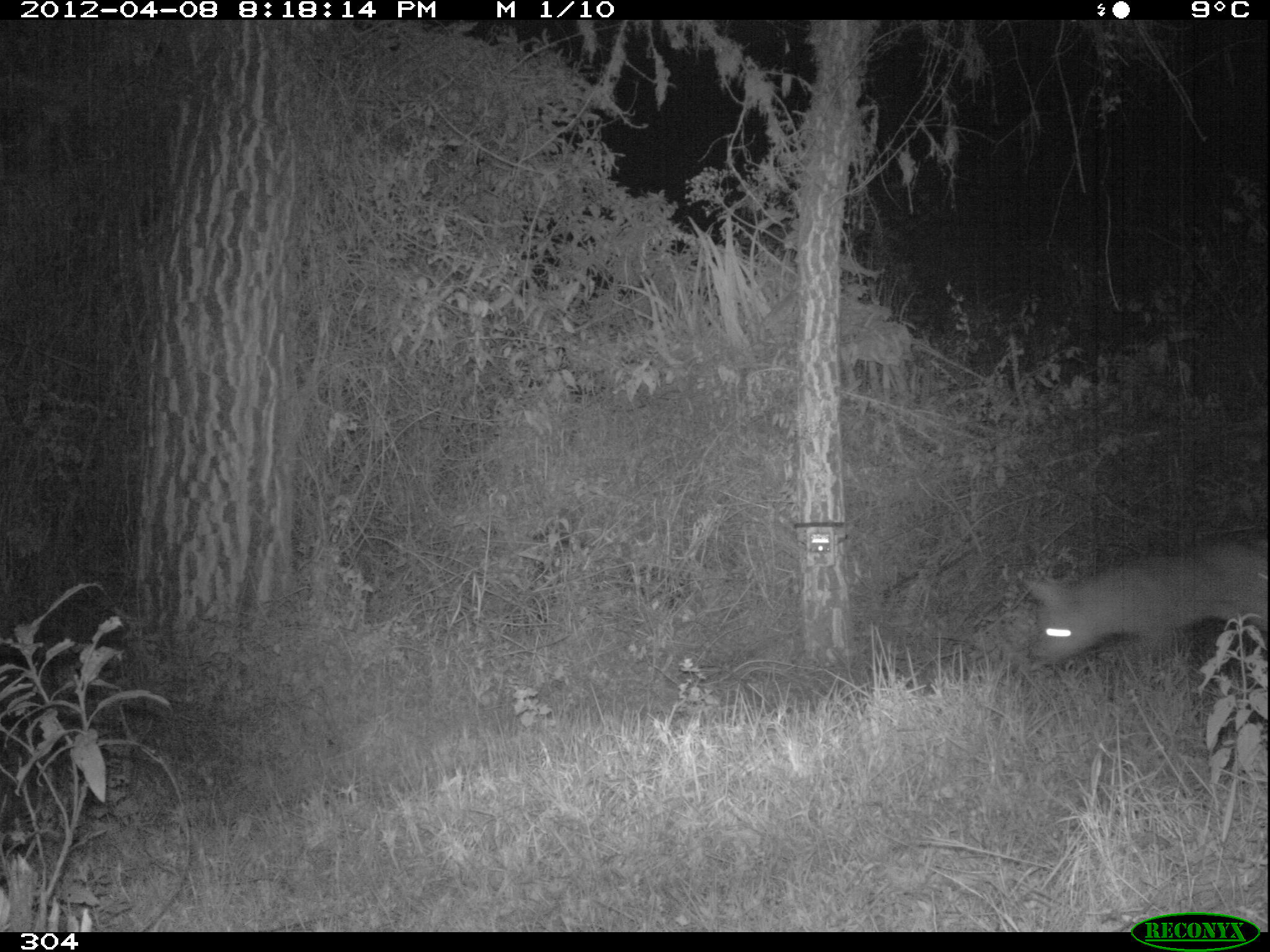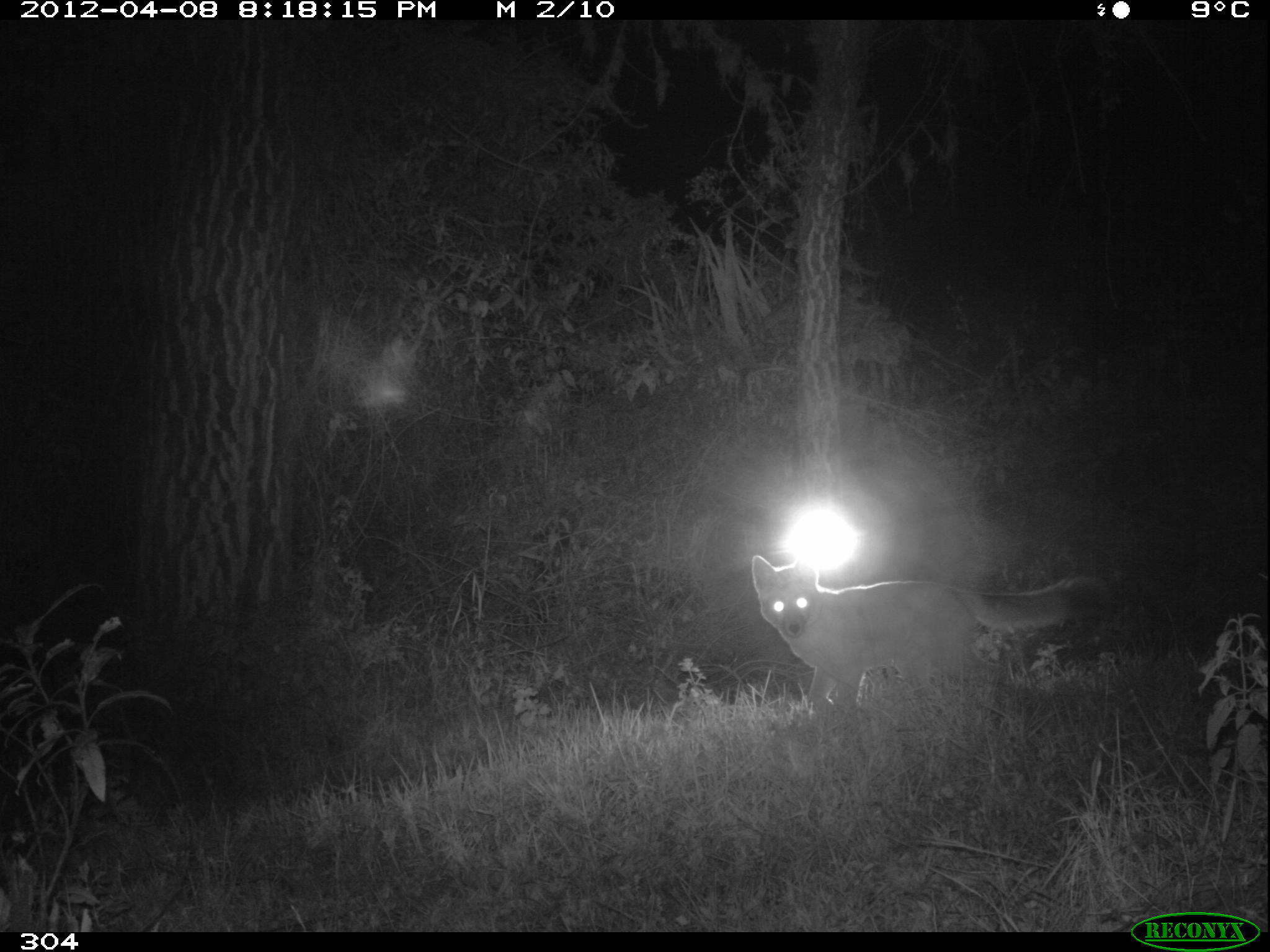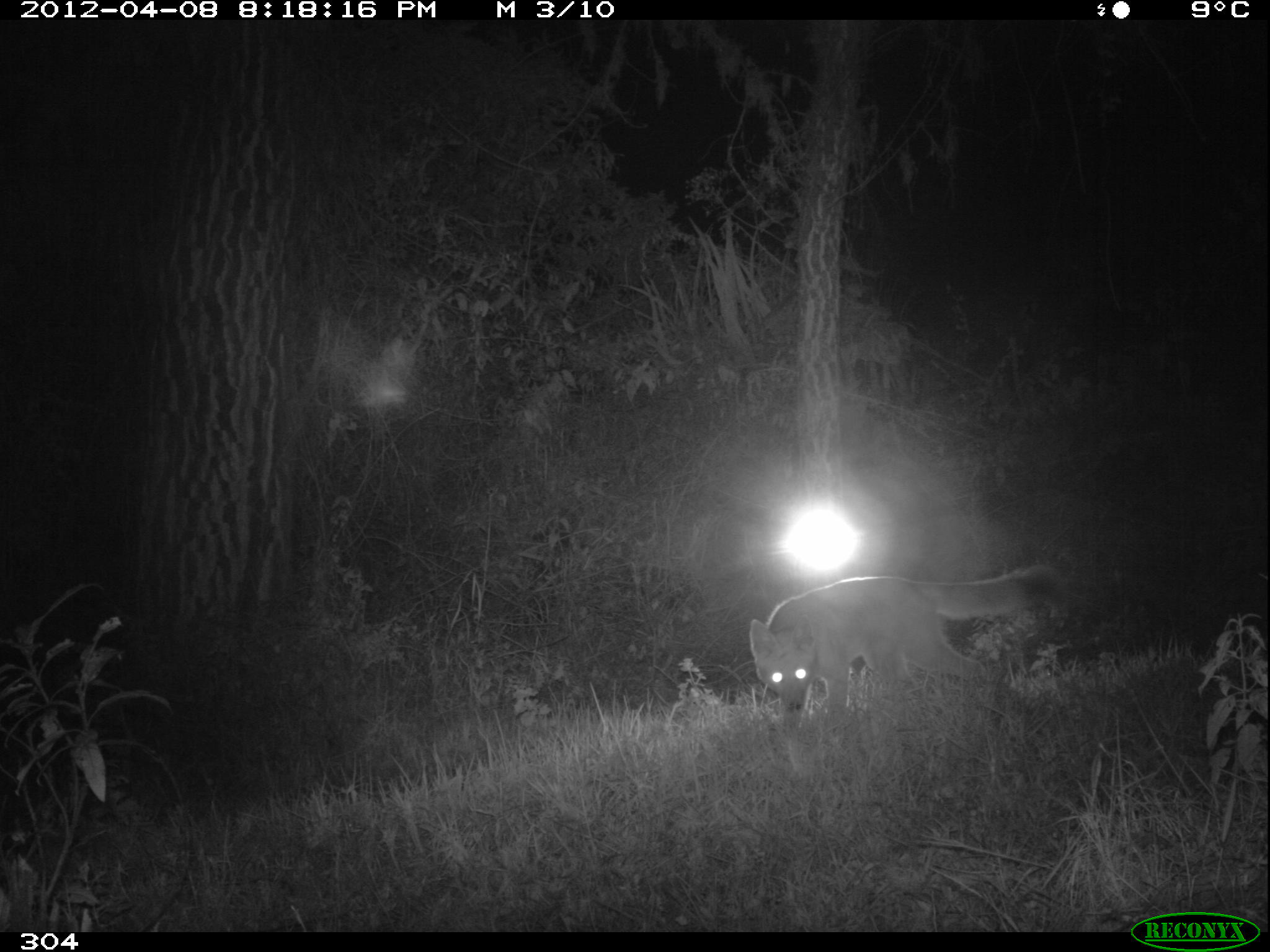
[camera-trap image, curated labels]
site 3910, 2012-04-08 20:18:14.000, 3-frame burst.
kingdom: Animalia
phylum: Chordata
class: Mammalia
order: Carnivora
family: Canidae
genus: Lycalopex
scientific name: Lycalopex culpaeus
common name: culpeo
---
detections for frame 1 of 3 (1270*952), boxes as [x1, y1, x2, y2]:
lycalopex culpaeus: [1020, 539, 1270, 674]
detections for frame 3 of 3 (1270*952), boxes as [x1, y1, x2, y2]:
lycalopex culpaeus: [746, 560, 1068, 727]